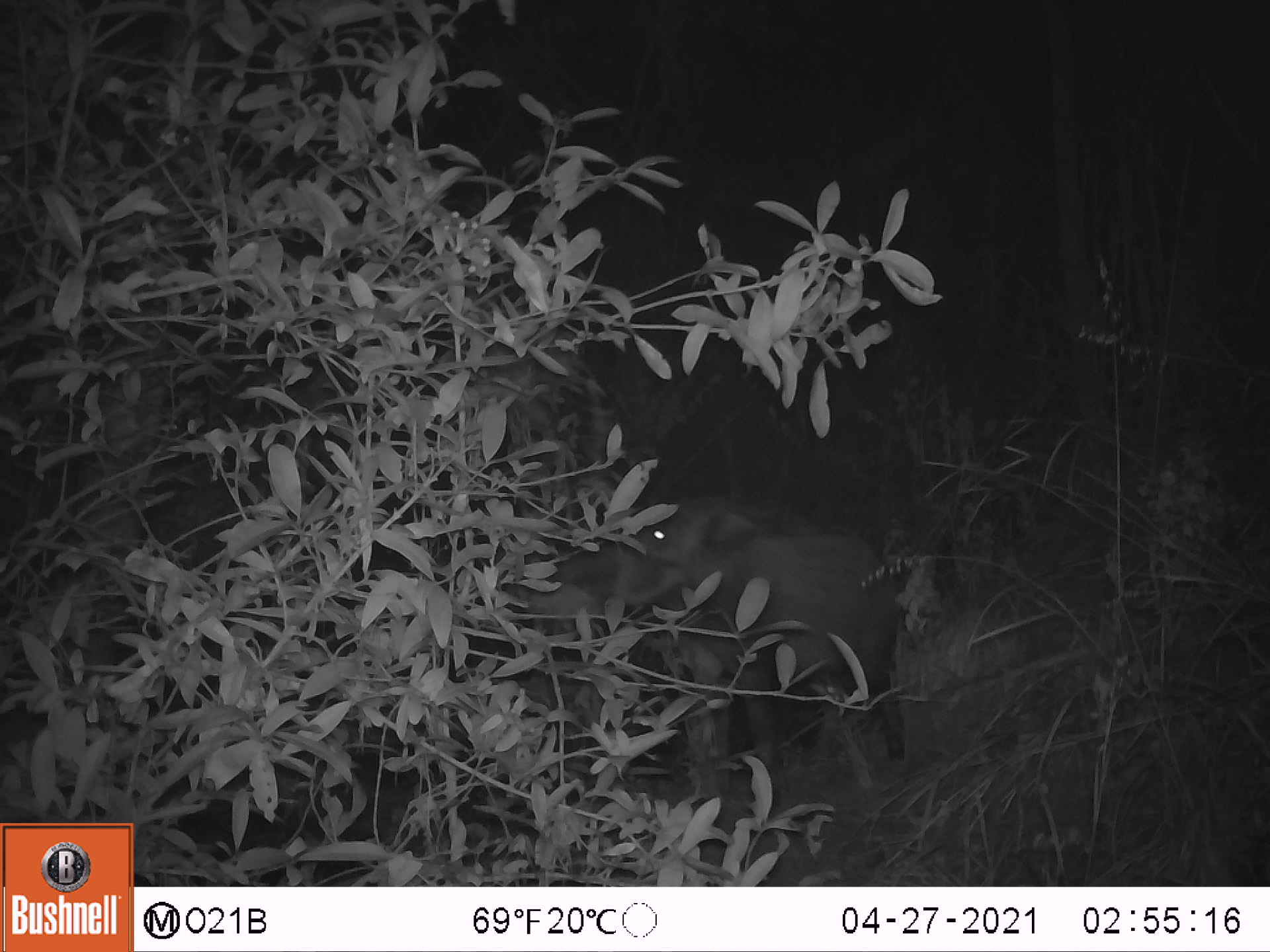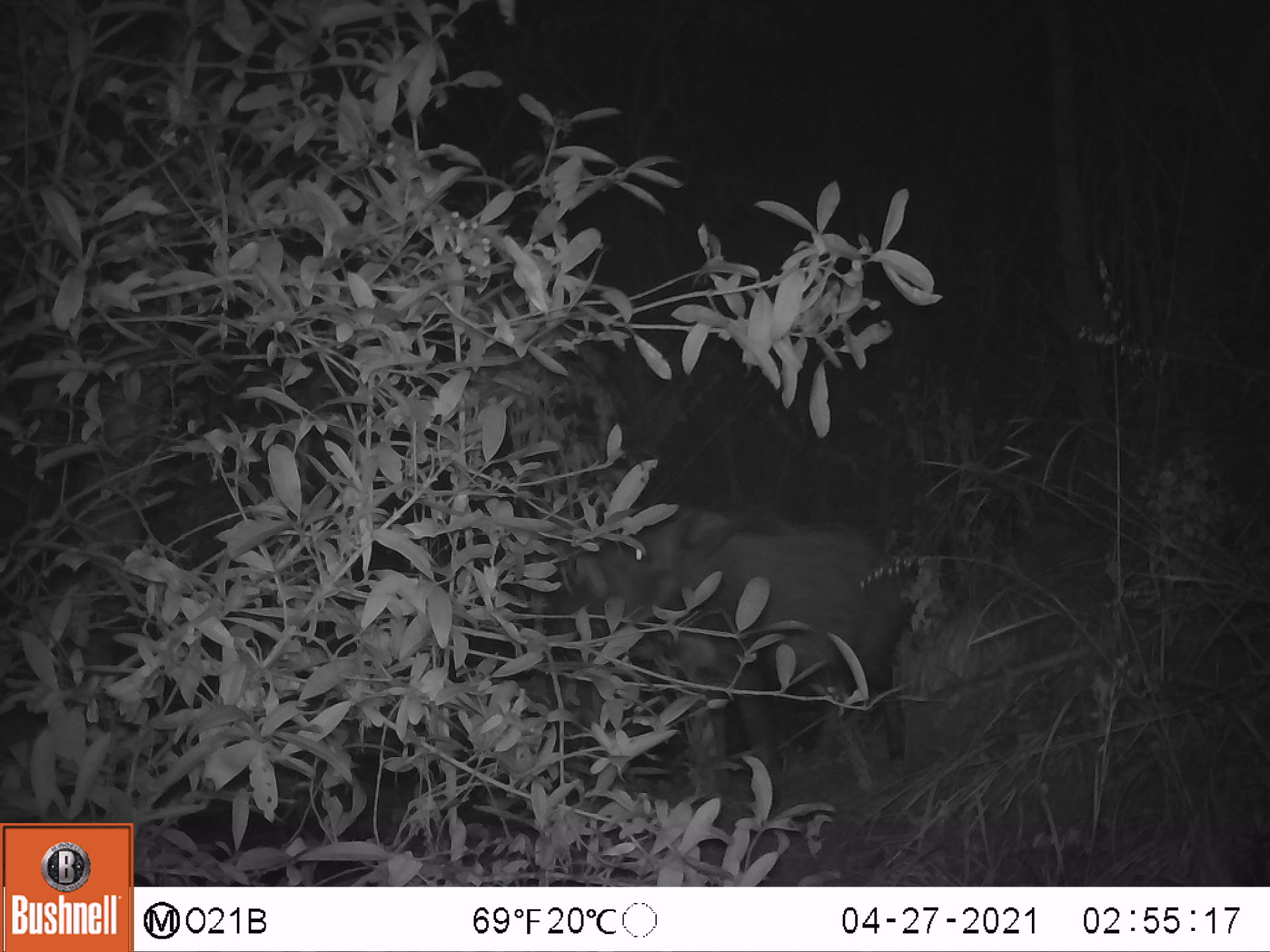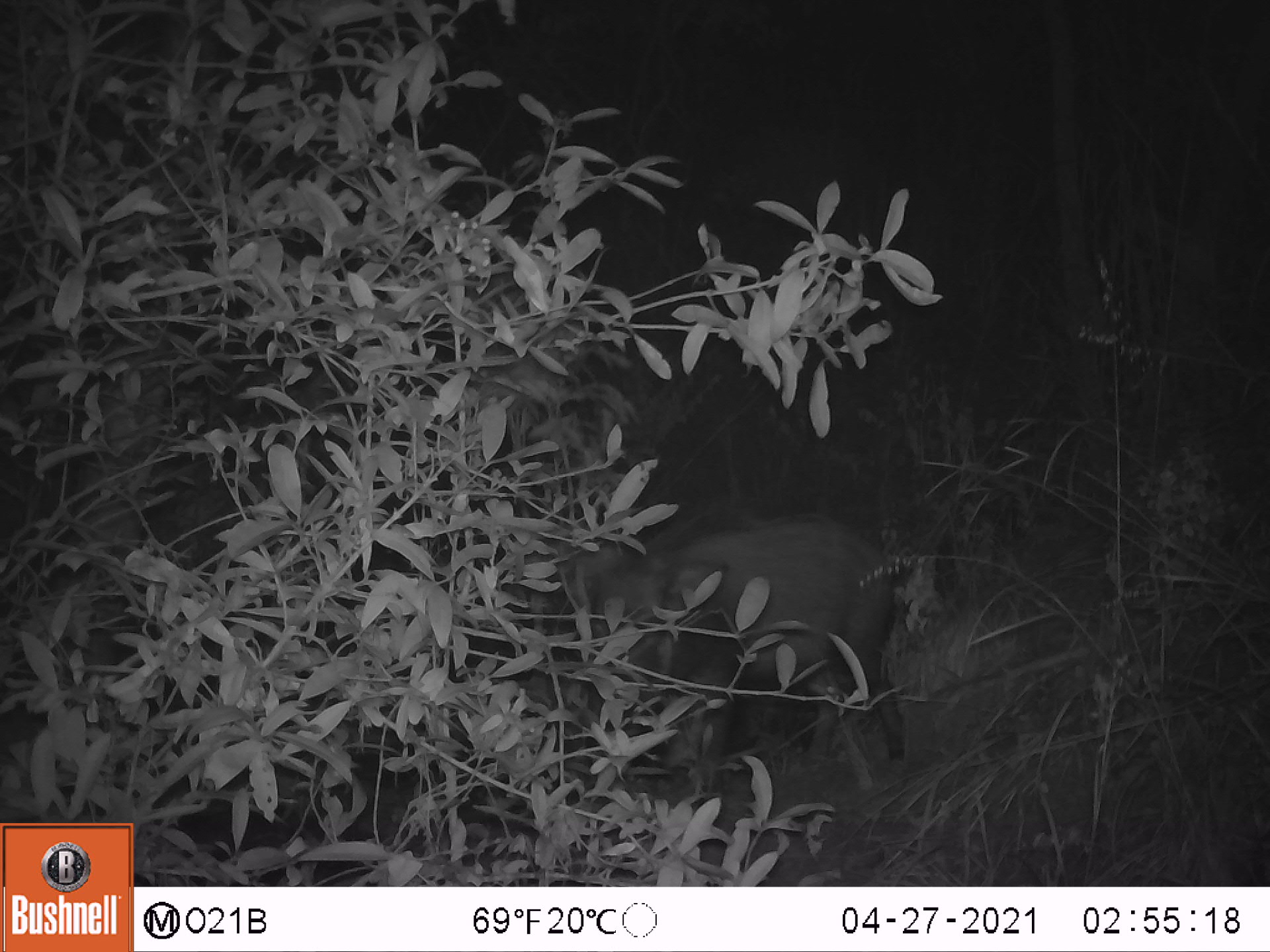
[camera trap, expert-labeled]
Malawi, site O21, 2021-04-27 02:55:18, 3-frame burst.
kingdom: Animalia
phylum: Chordata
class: Mammalia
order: Artiodactyla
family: Suidae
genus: Potamochoerus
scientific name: Potamochoerus larvatus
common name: bushpig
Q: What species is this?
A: Bushpig (Potamochoerus larvatus).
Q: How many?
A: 1.